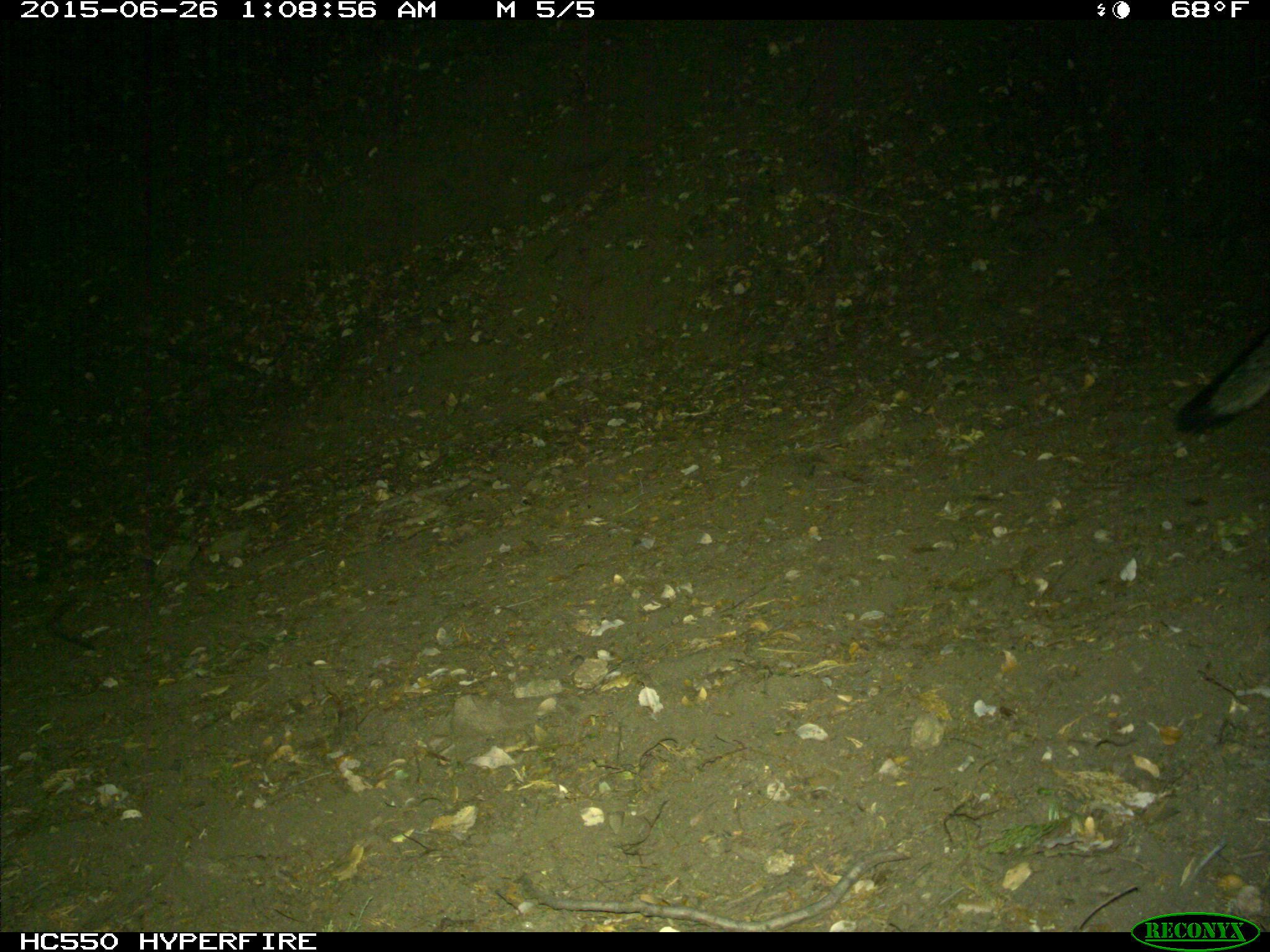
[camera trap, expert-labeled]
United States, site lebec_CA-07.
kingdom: Animalia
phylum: Chordata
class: Mammalia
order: Carnivora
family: Canidae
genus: Urocyon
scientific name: Urocyon cinereoargenteus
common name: gray fox